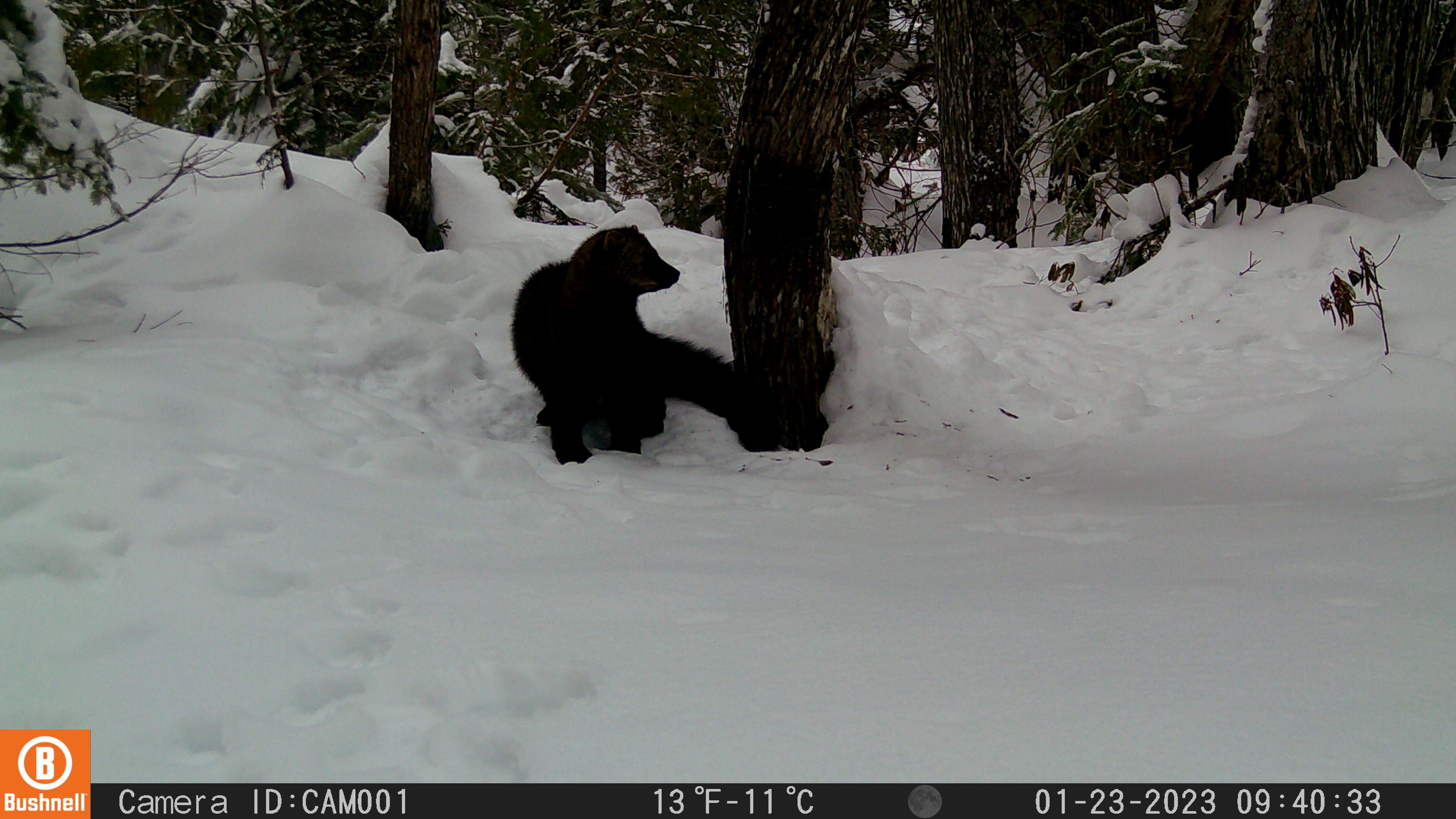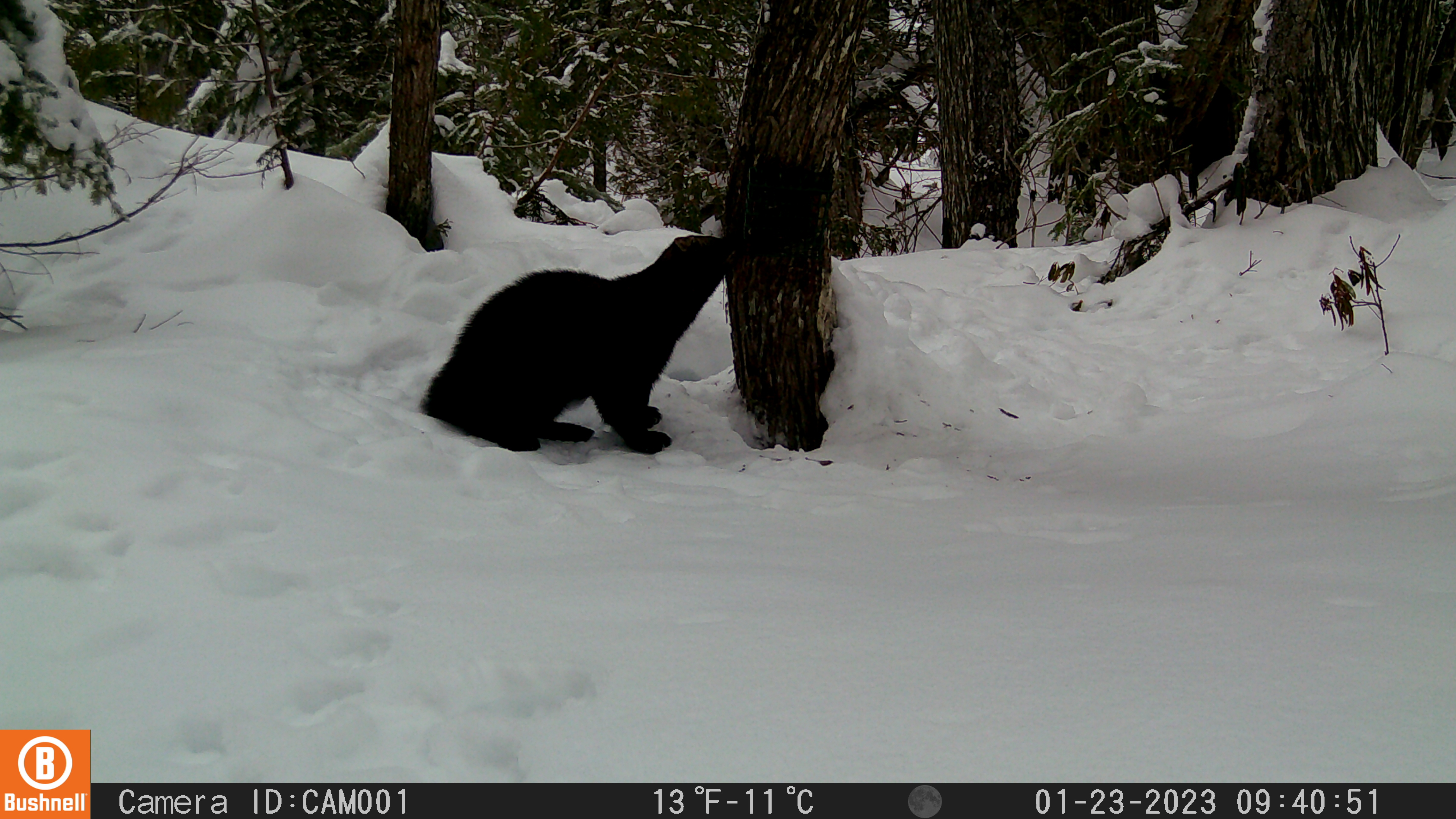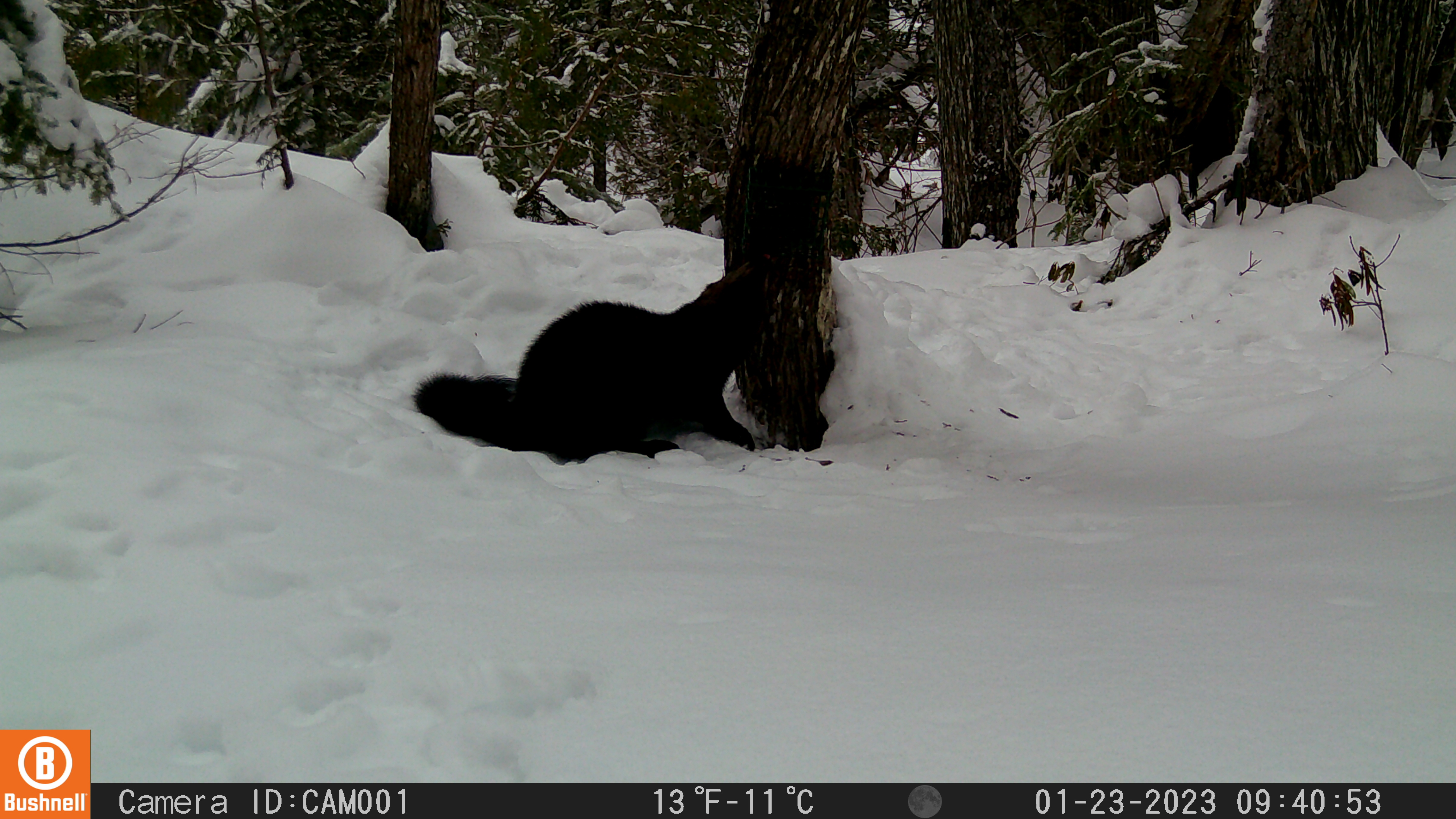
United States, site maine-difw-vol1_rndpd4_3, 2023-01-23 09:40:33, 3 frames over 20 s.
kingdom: Animalia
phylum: Chordata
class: Mammalia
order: Carnivora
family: Mustelidae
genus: Pekania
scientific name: Pekania pennanti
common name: fisher